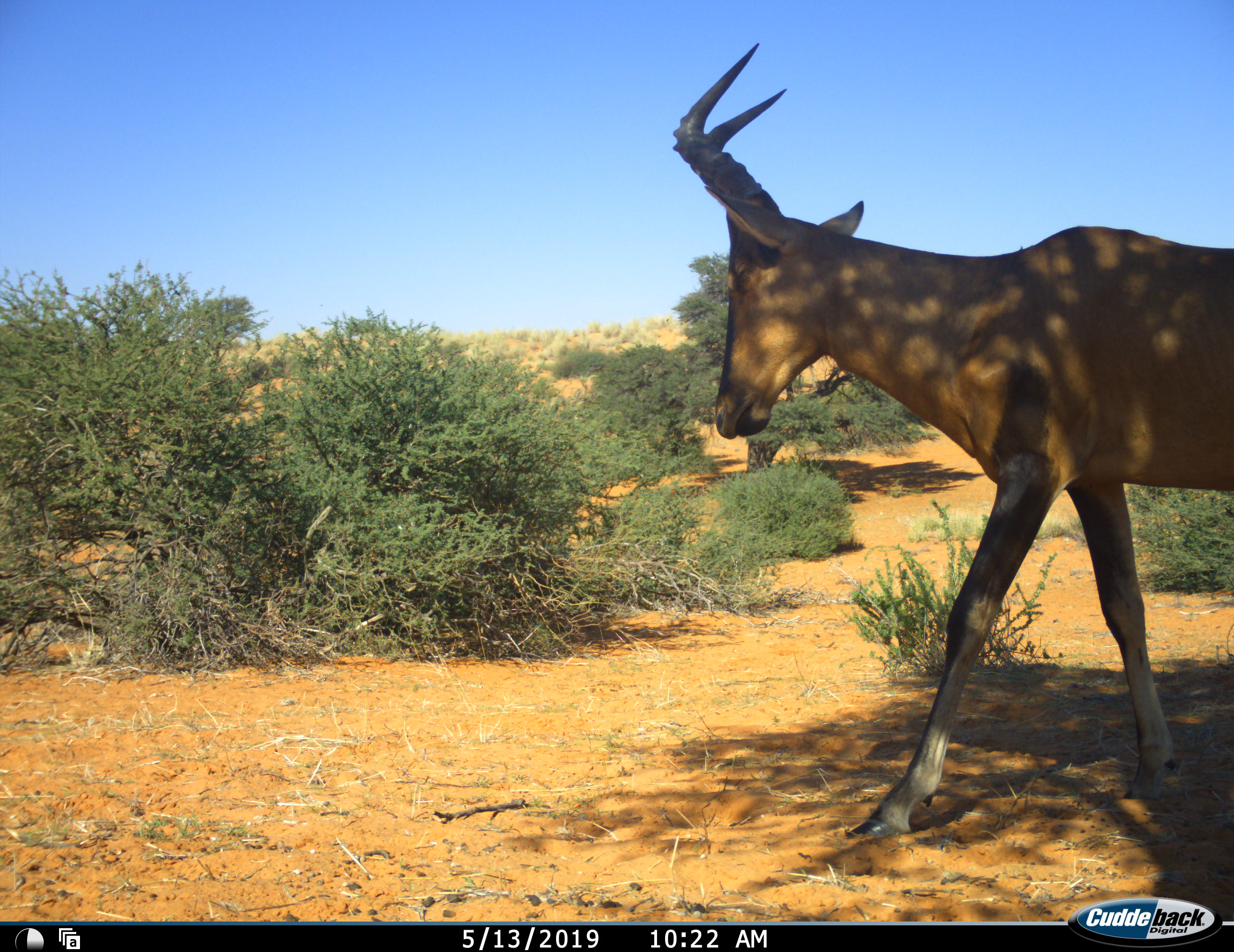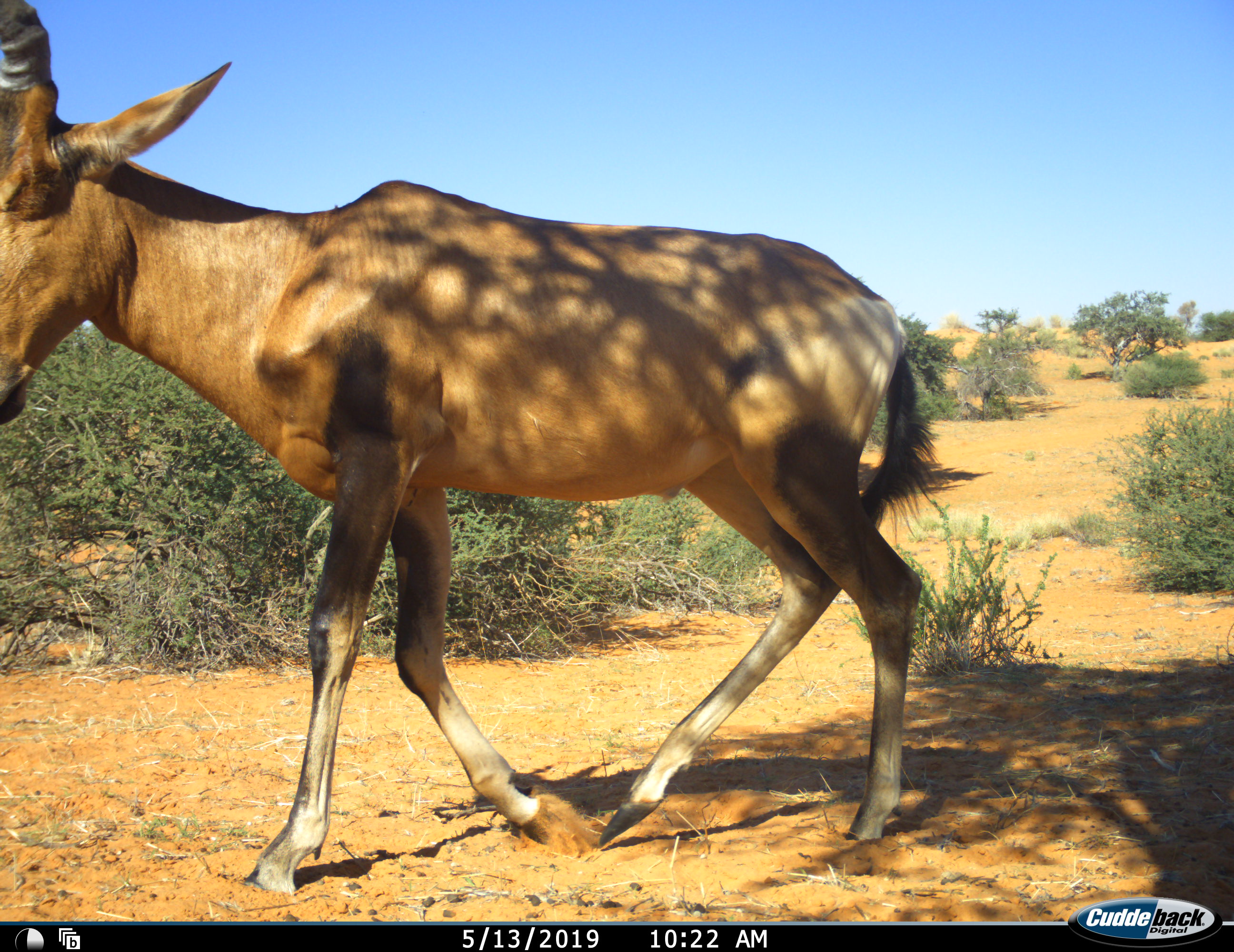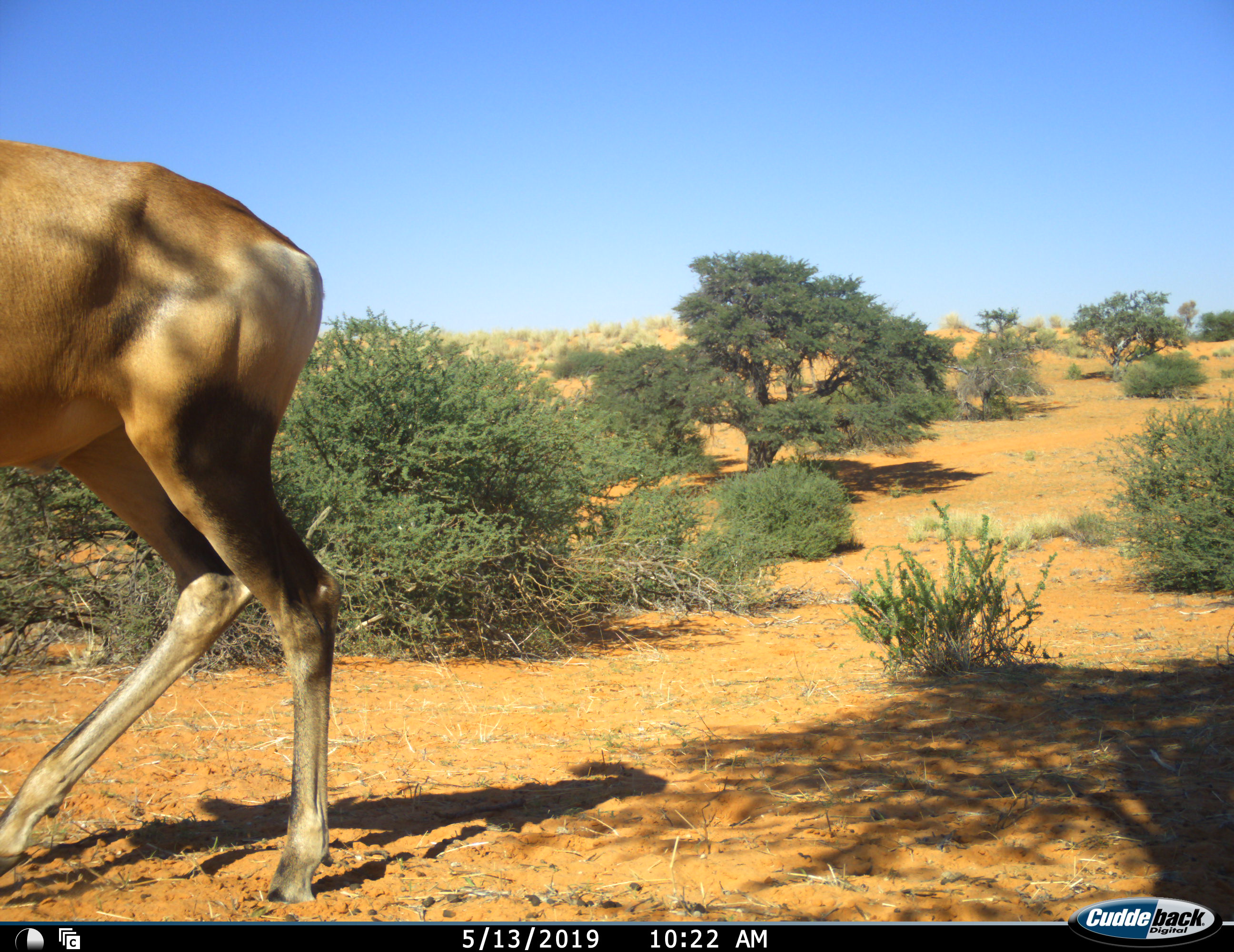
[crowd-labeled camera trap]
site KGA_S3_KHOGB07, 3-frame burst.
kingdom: Animalia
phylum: Chordata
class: Mammalia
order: Artiodactyla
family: Bovidae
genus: Alcelaphus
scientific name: Alcelaphus buselaphus caama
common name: red hartebeest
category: hartebeestred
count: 1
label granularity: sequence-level